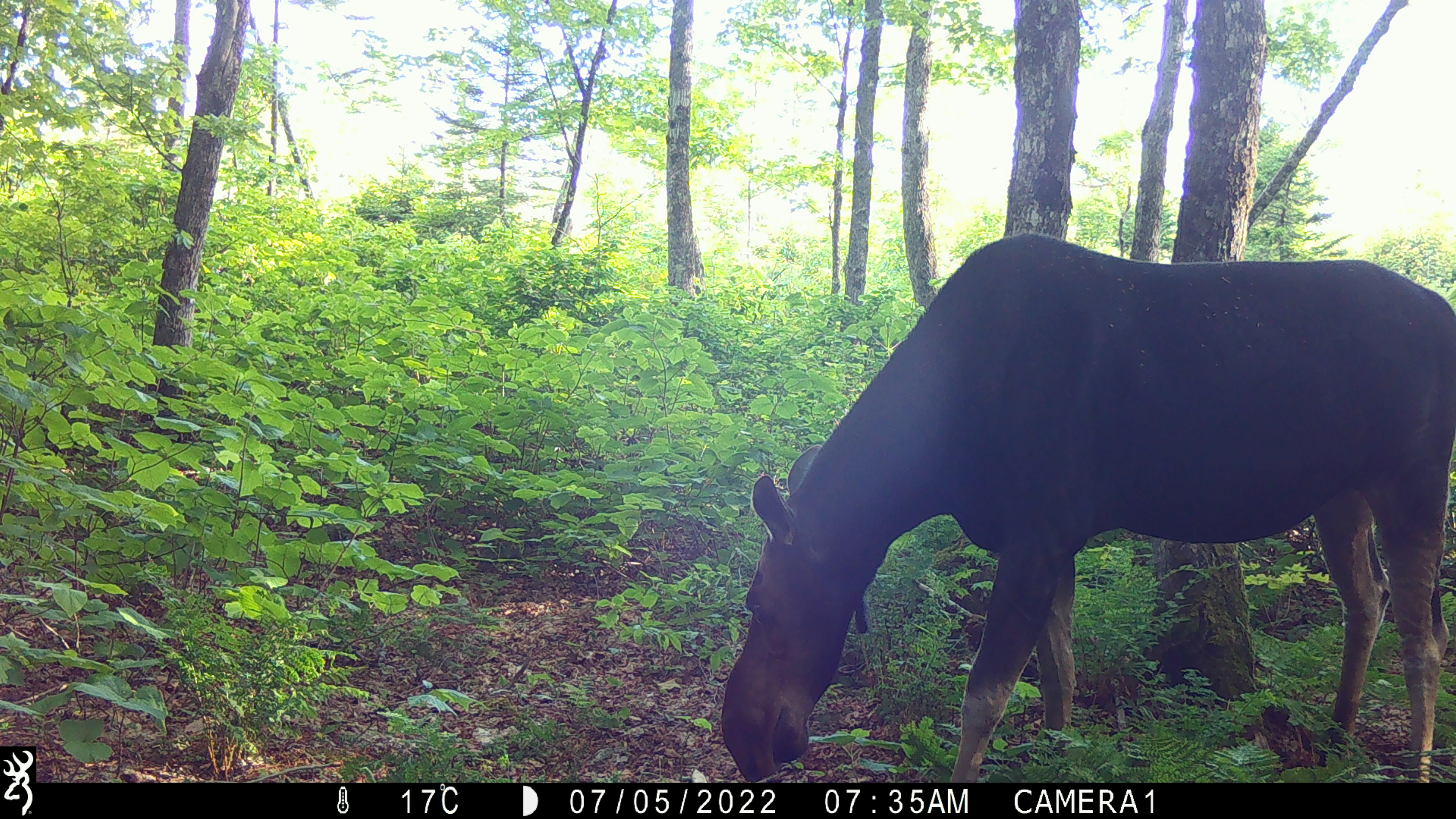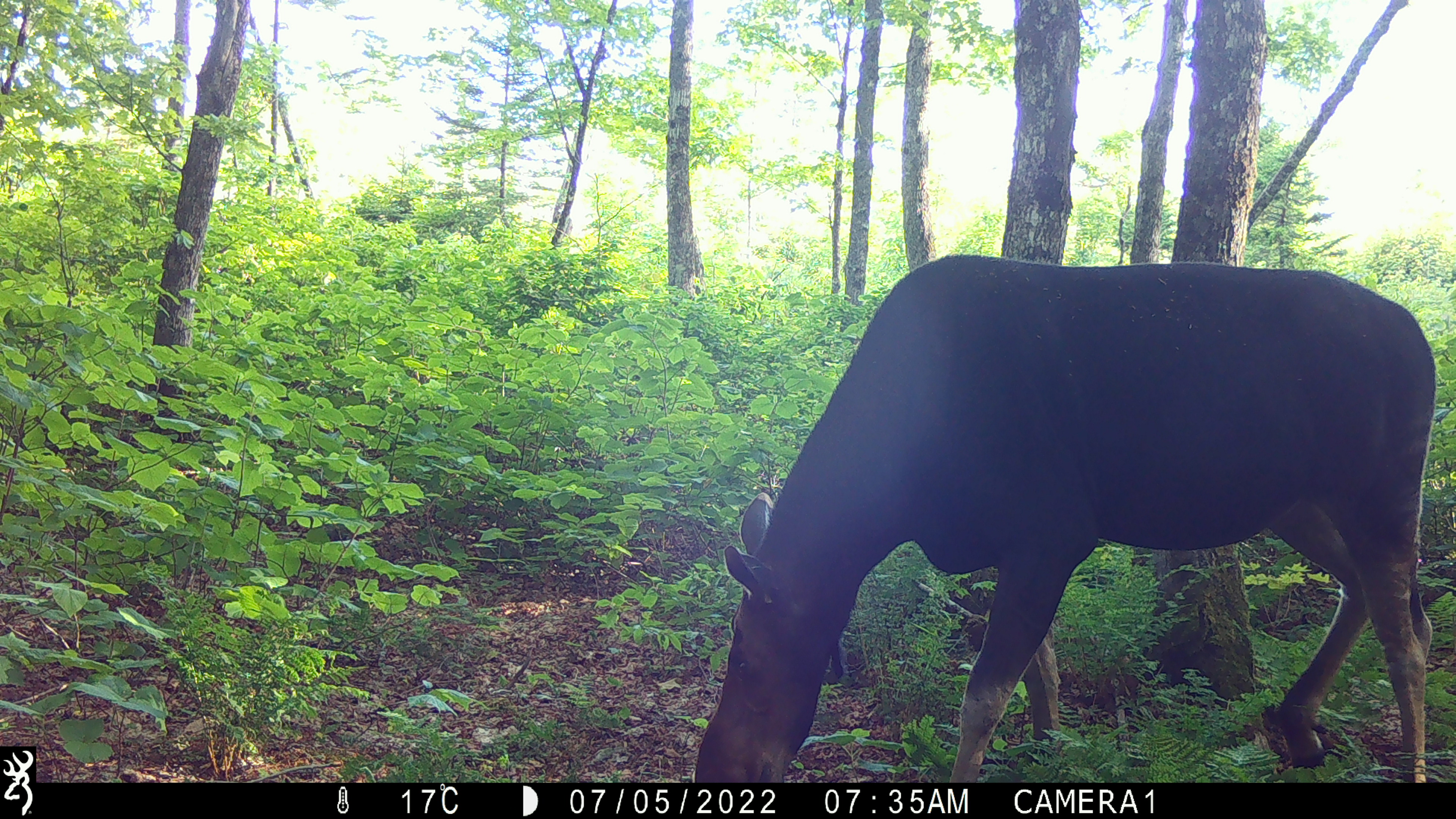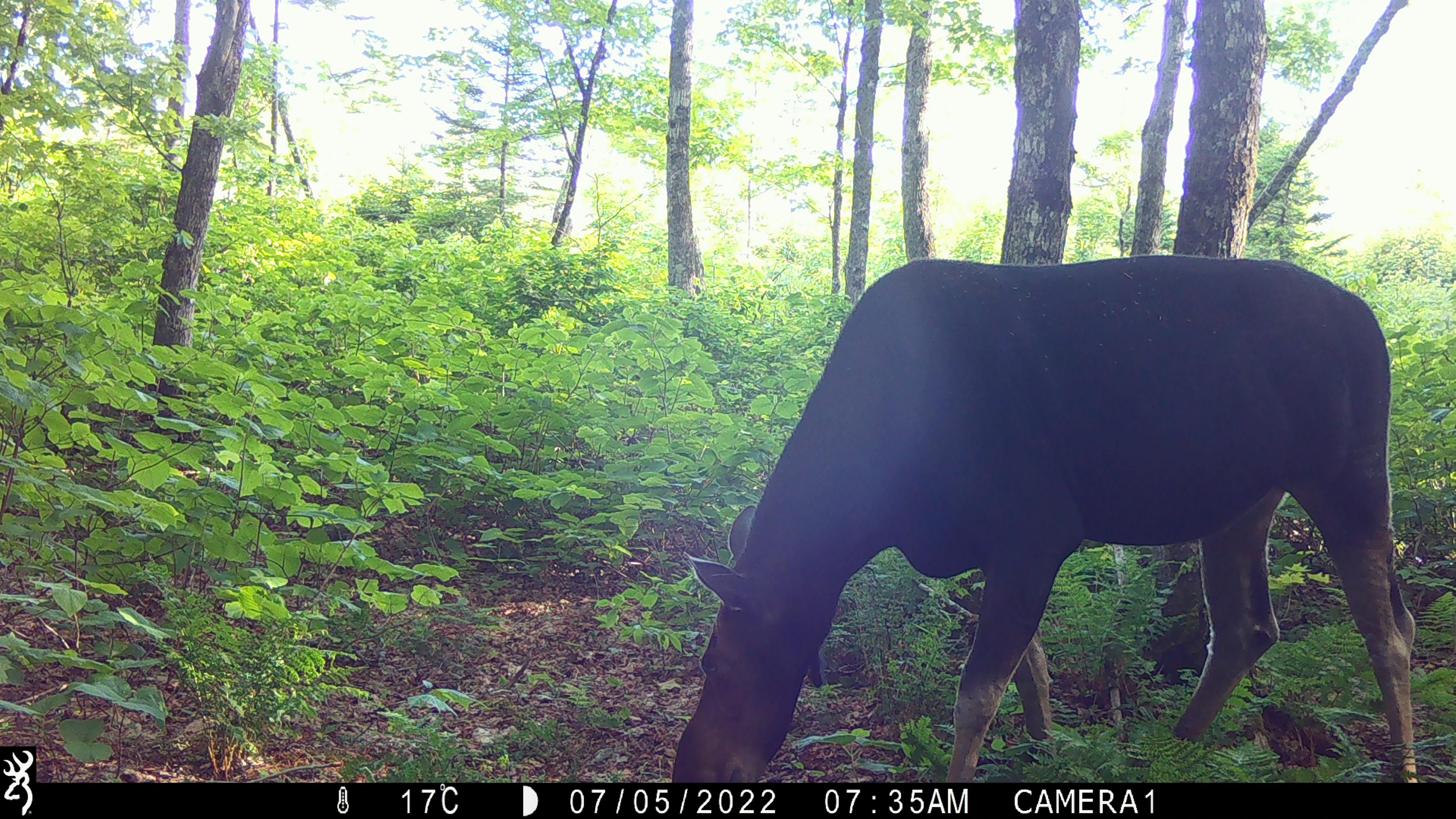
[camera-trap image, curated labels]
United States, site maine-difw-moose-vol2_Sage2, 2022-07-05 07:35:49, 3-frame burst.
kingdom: Animalia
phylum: Chordata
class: Mammalia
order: Artiodactyla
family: Cervidae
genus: Alces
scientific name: Alces alces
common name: moose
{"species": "moose (Alces alces)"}